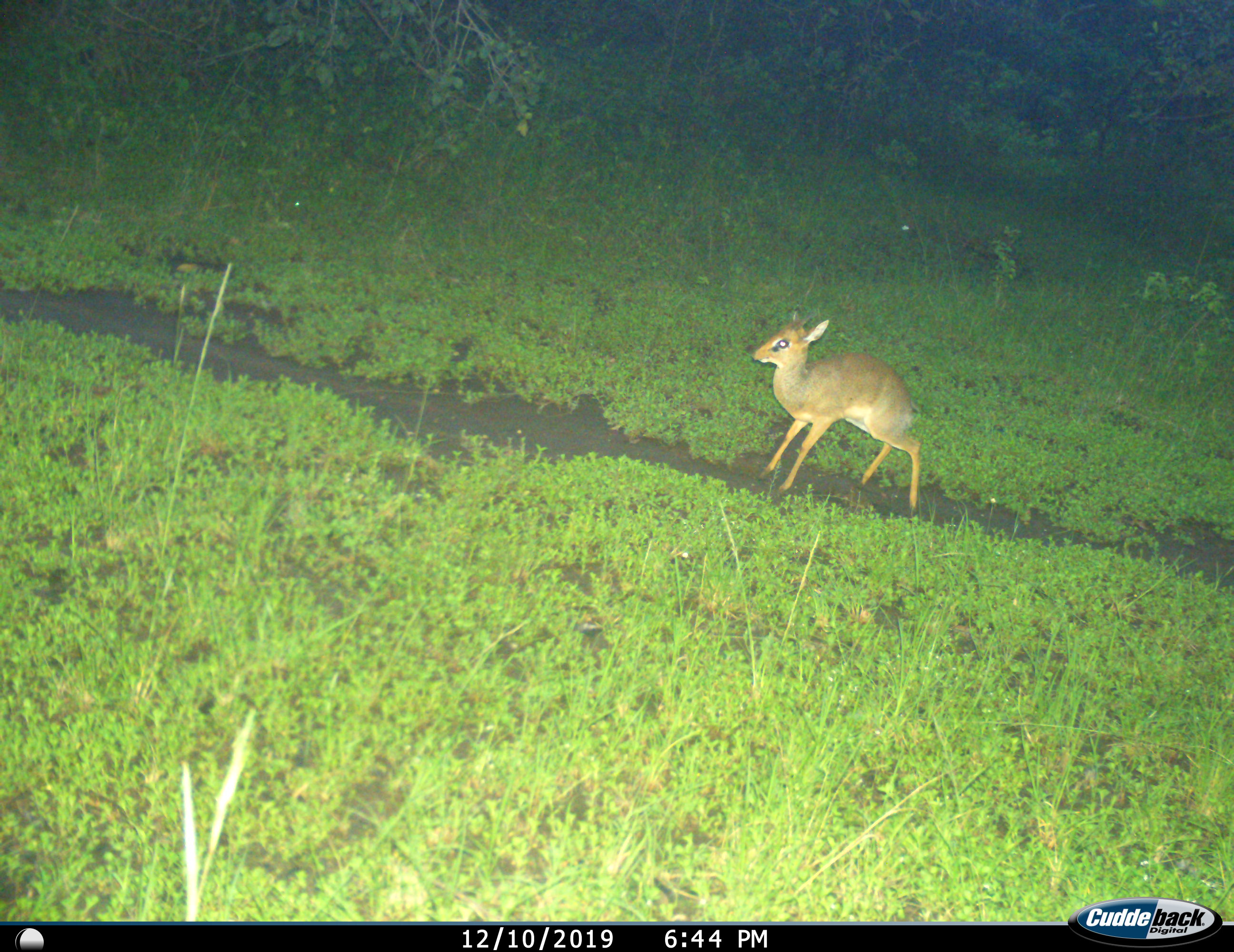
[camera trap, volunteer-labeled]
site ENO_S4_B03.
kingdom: Animalia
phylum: Chordata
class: Mammalia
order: Artiodactyla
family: Bovidae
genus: Madoqua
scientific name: Madoqua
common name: dik-dik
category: dikdik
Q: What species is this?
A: Dikdik (dik-dik) (Madoqua).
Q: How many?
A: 1.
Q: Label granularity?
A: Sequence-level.